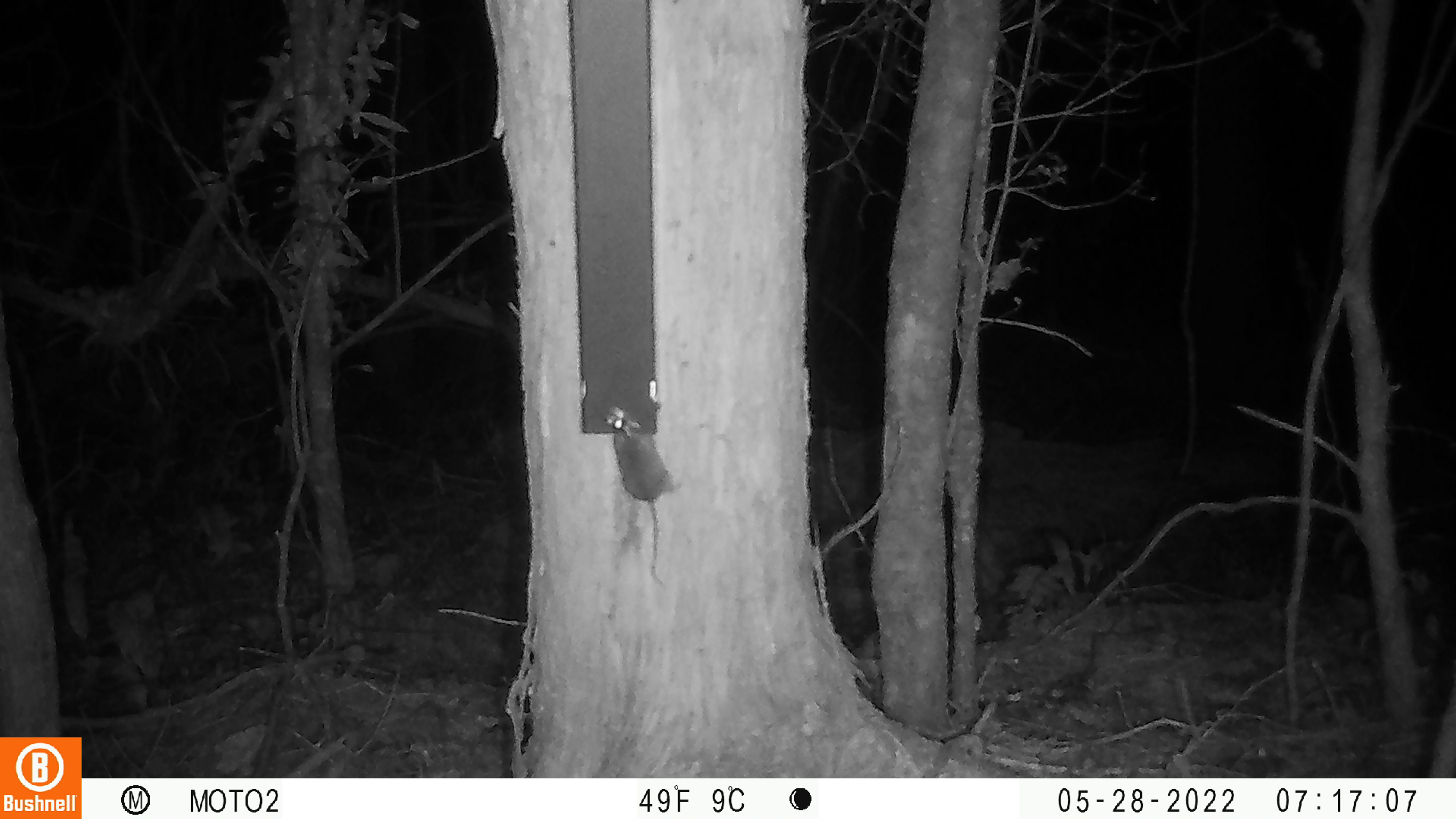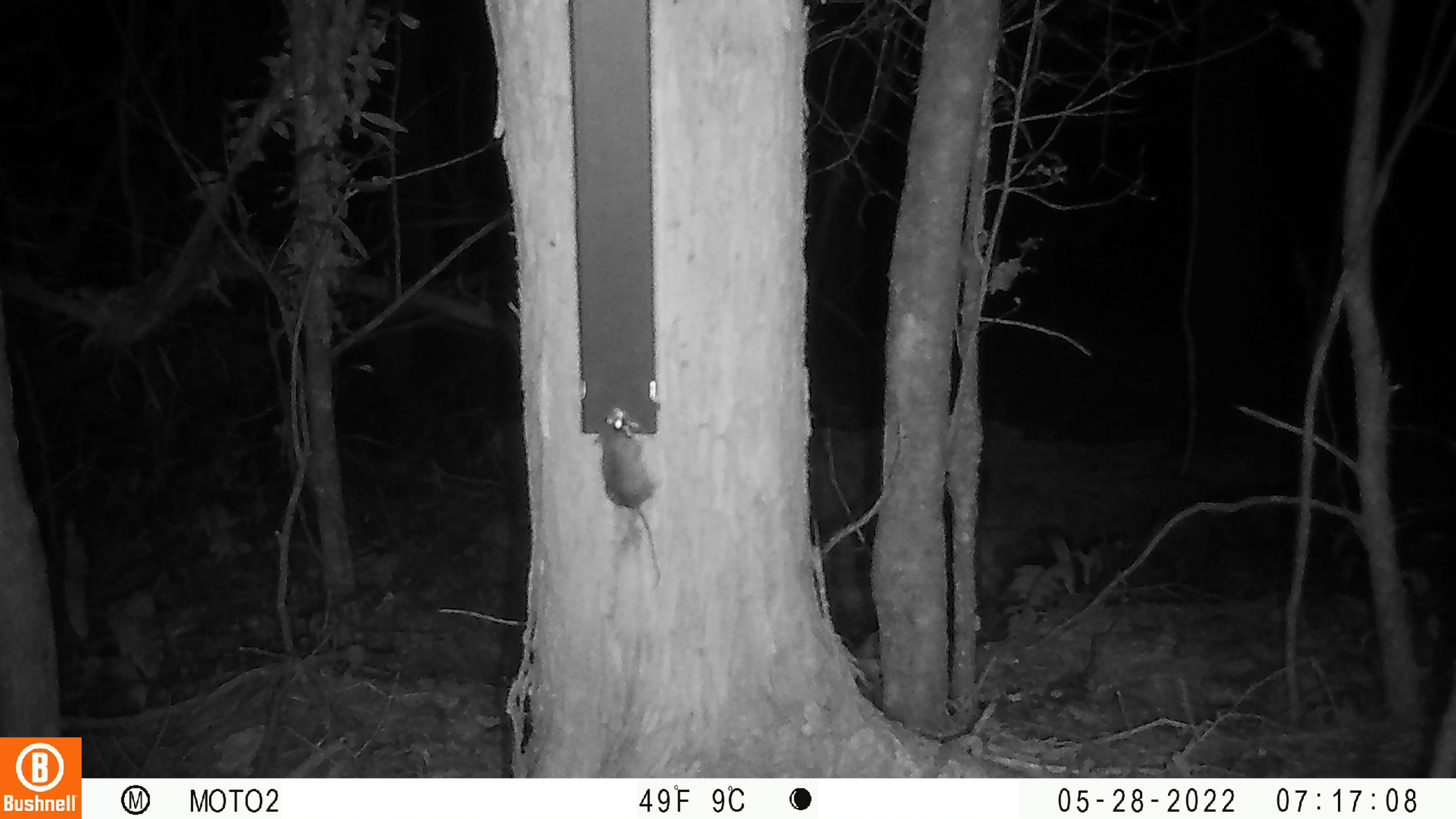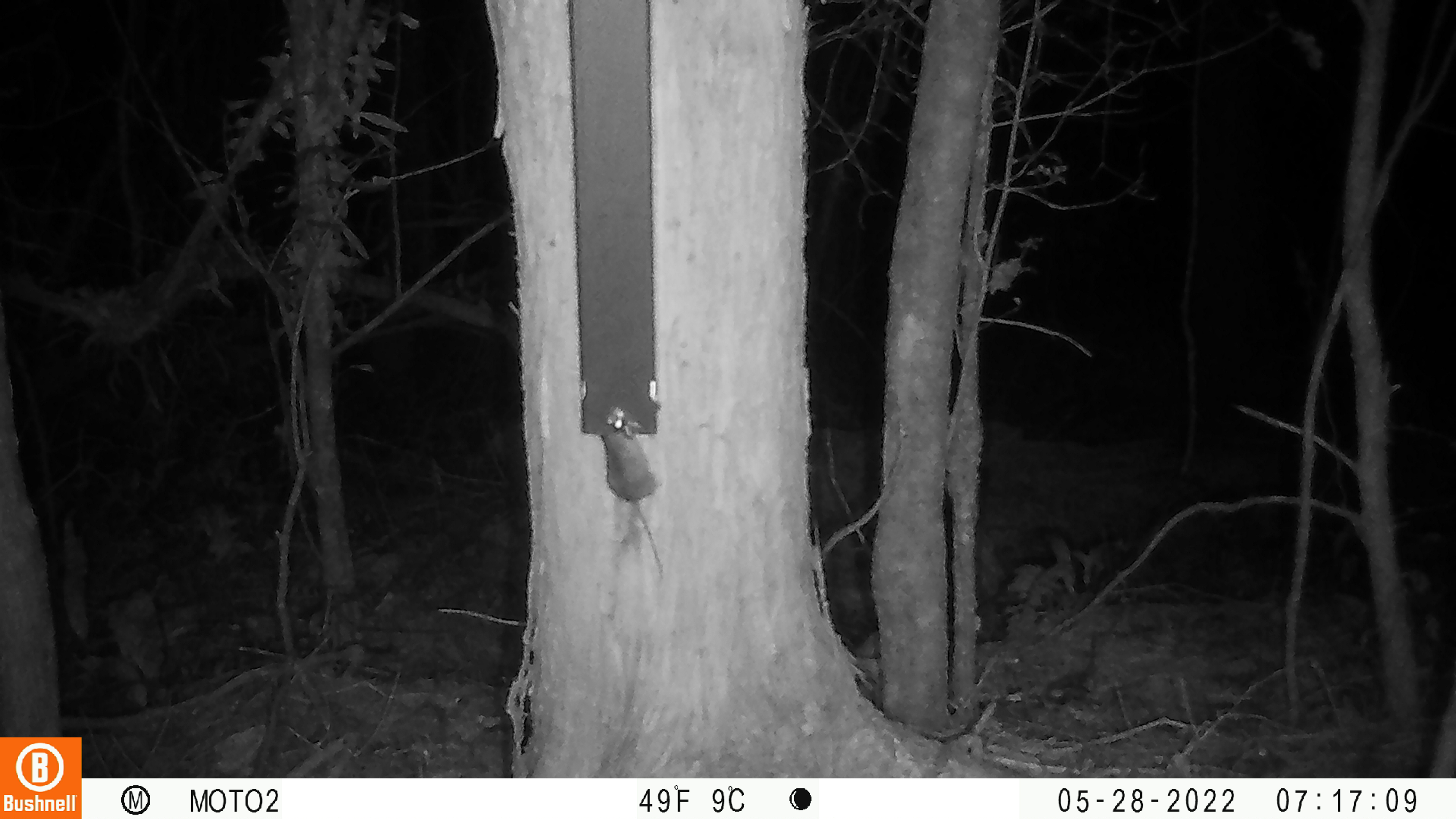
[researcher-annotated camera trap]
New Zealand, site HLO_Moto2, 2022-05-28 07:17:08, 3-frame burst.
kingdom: Animalia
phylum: Chordata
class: Mammalia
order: Rodentia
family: Muridae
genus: Mus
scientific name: Mus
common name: mouse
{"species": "mouse (Mus)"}